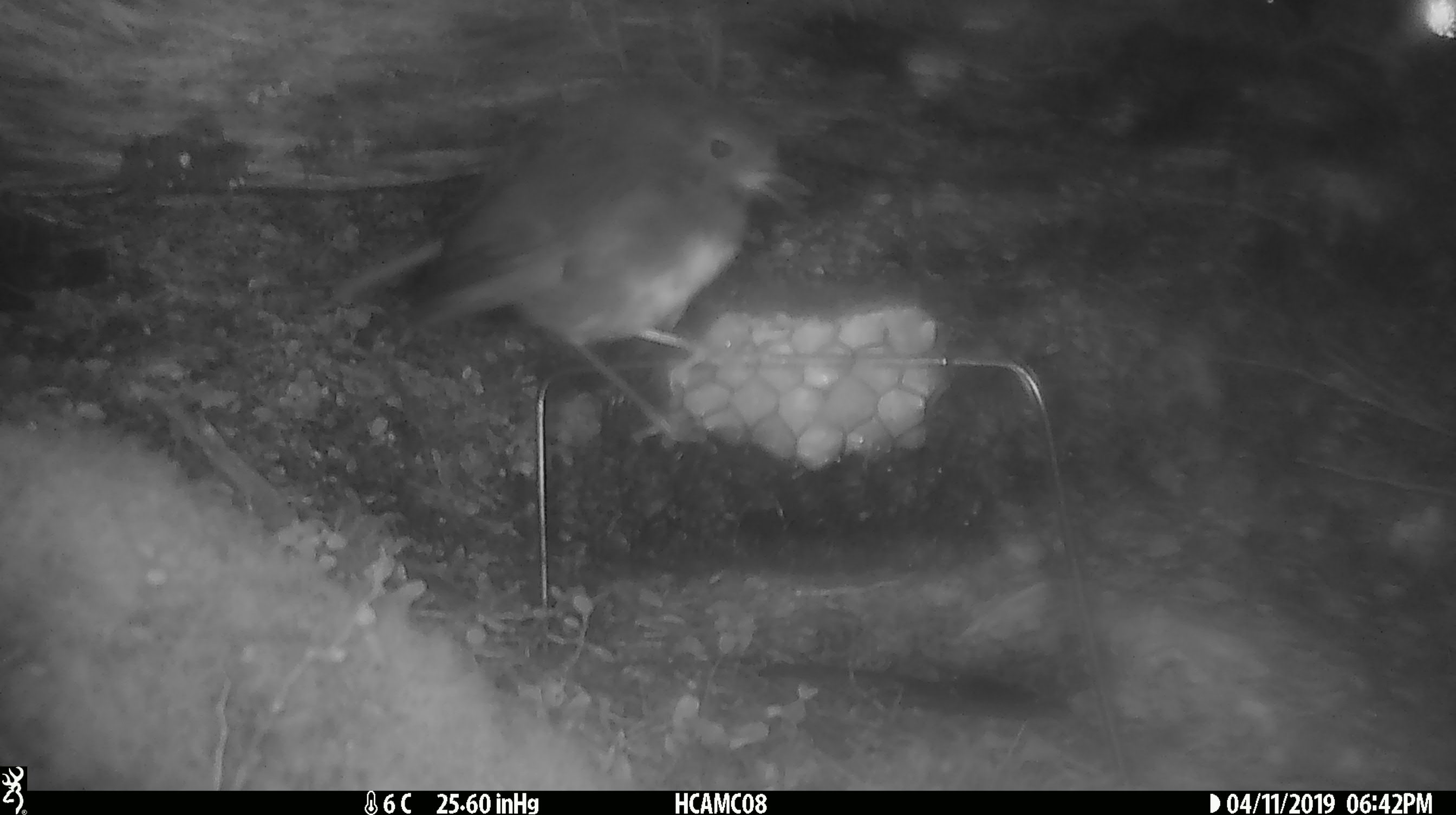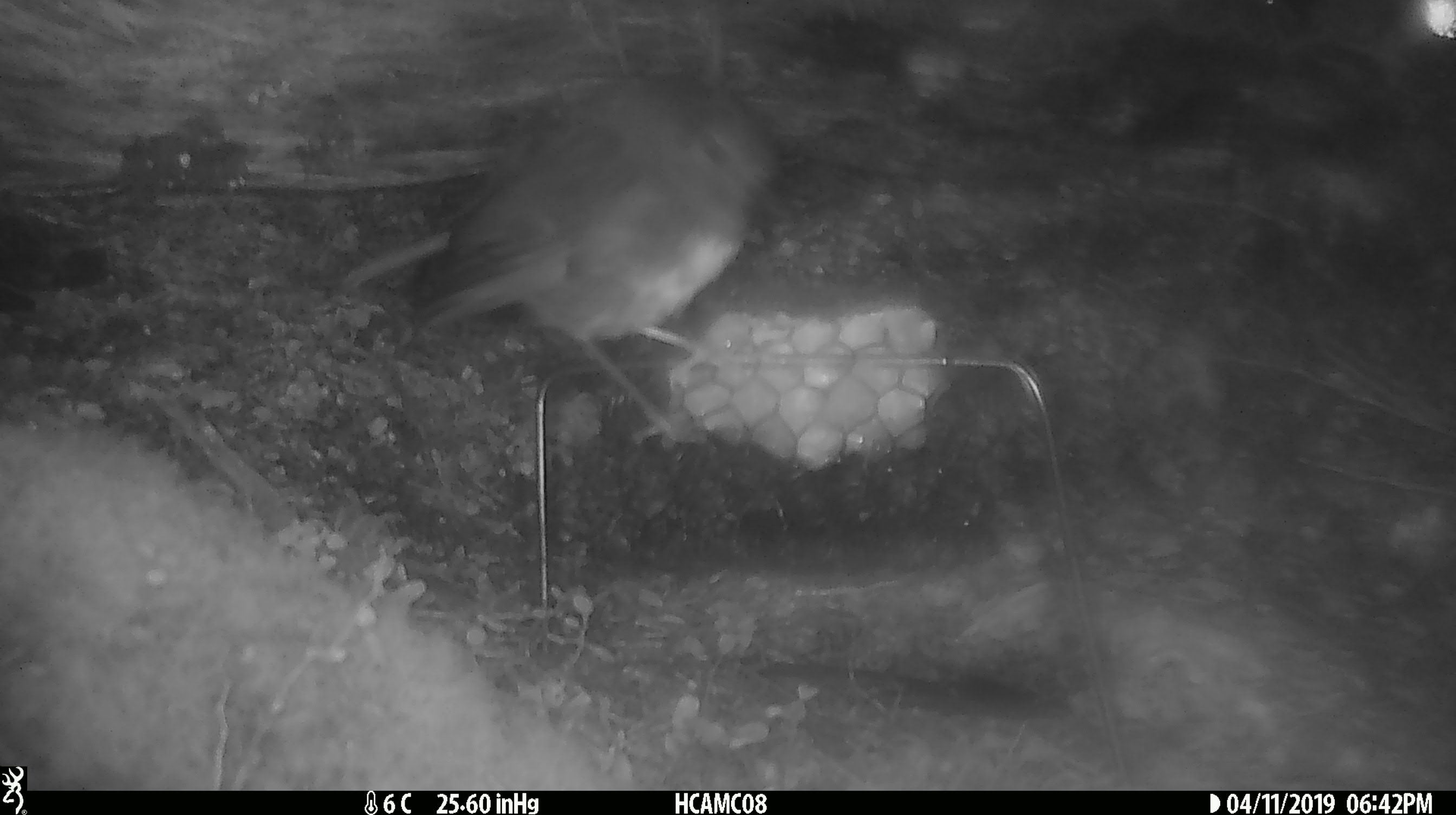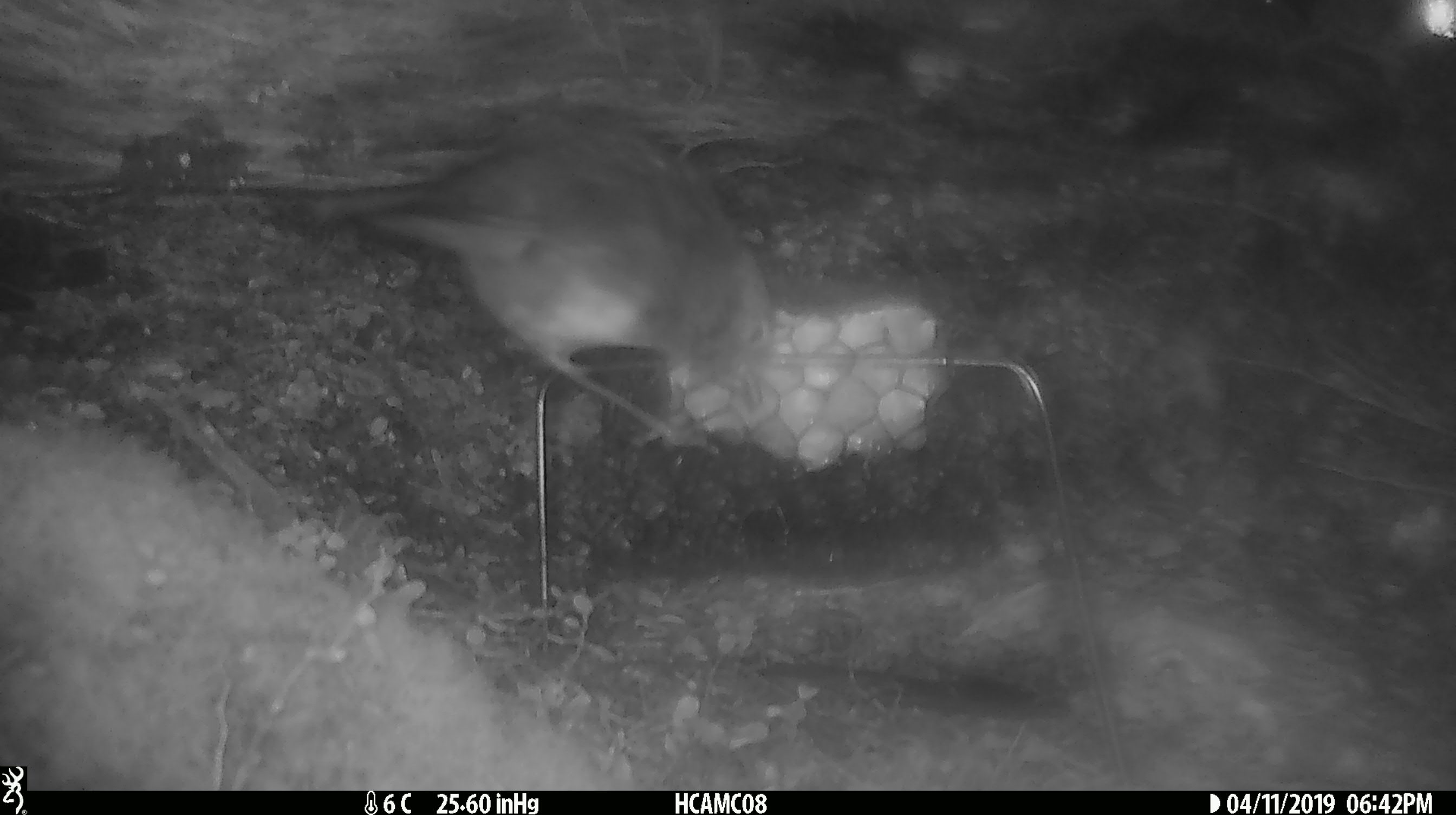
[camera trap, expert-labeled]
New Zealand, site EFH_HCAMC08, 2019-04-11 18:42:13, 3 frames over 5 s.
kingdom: Animalia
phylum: Chordata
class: Aves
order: Passeriformes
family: Petroicidae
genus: Petroica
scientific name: Petroica australis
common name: new zealand robin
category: robin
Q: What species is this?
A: Robin (new zealand robin) (Petroica australis).